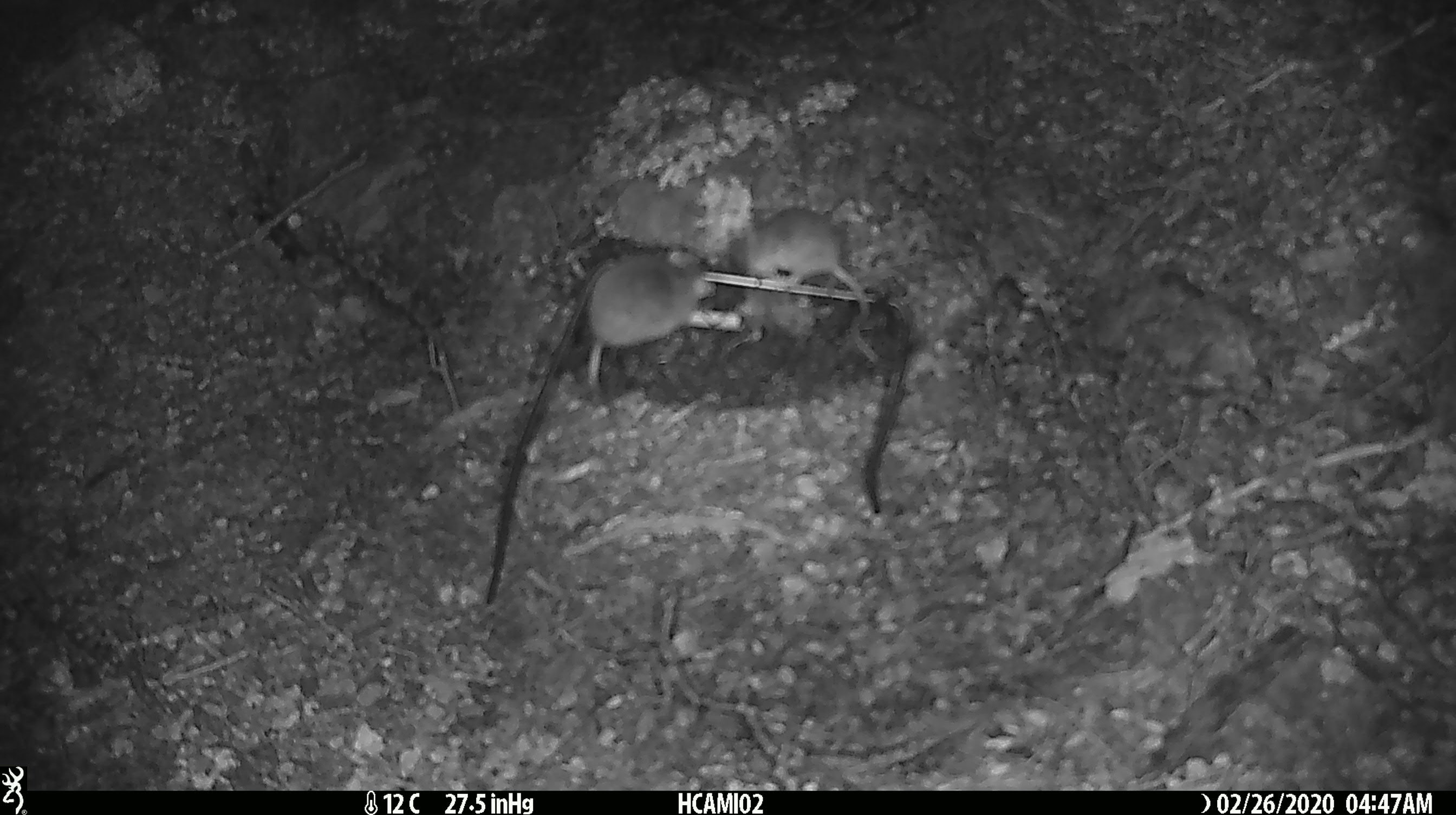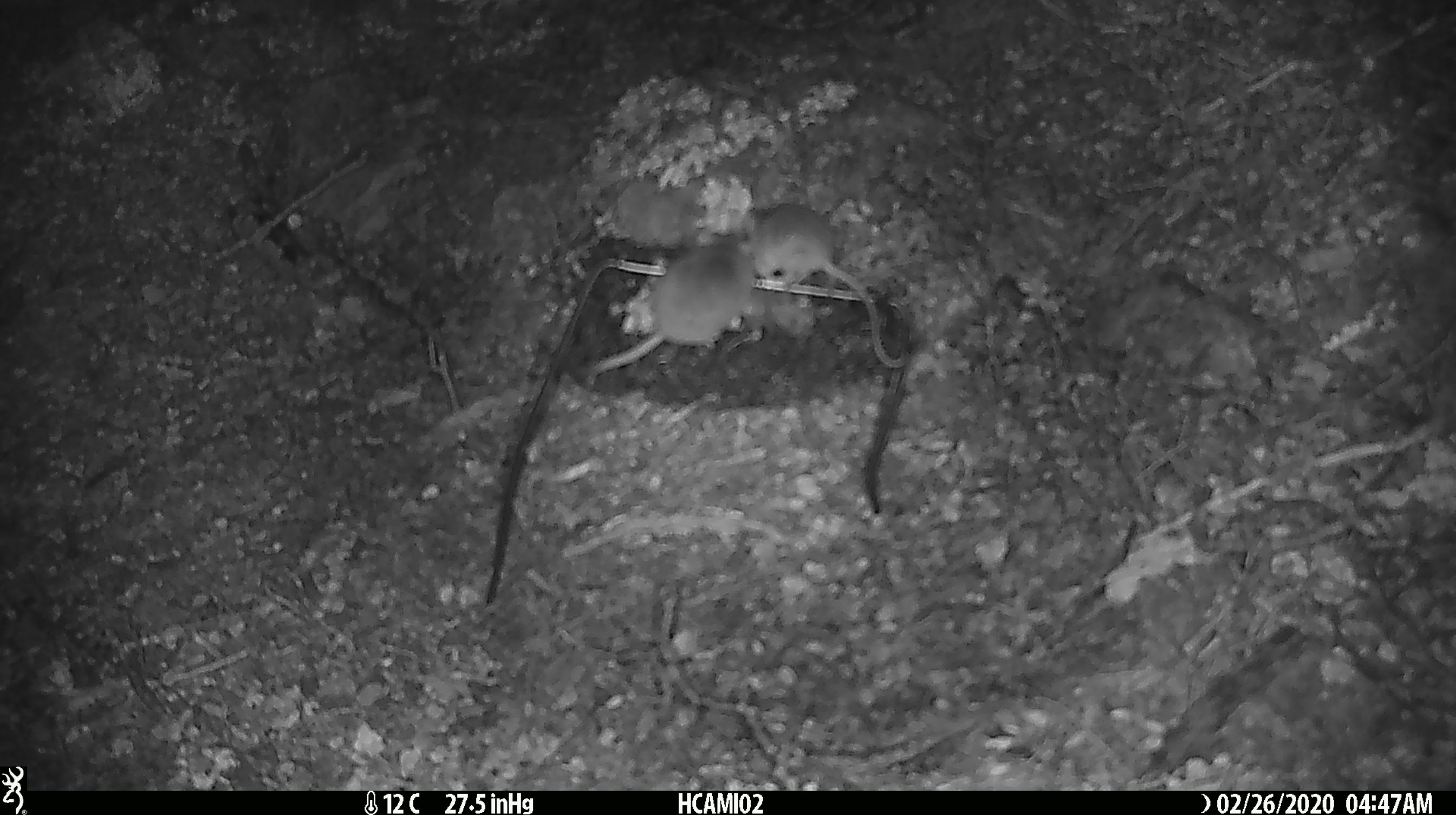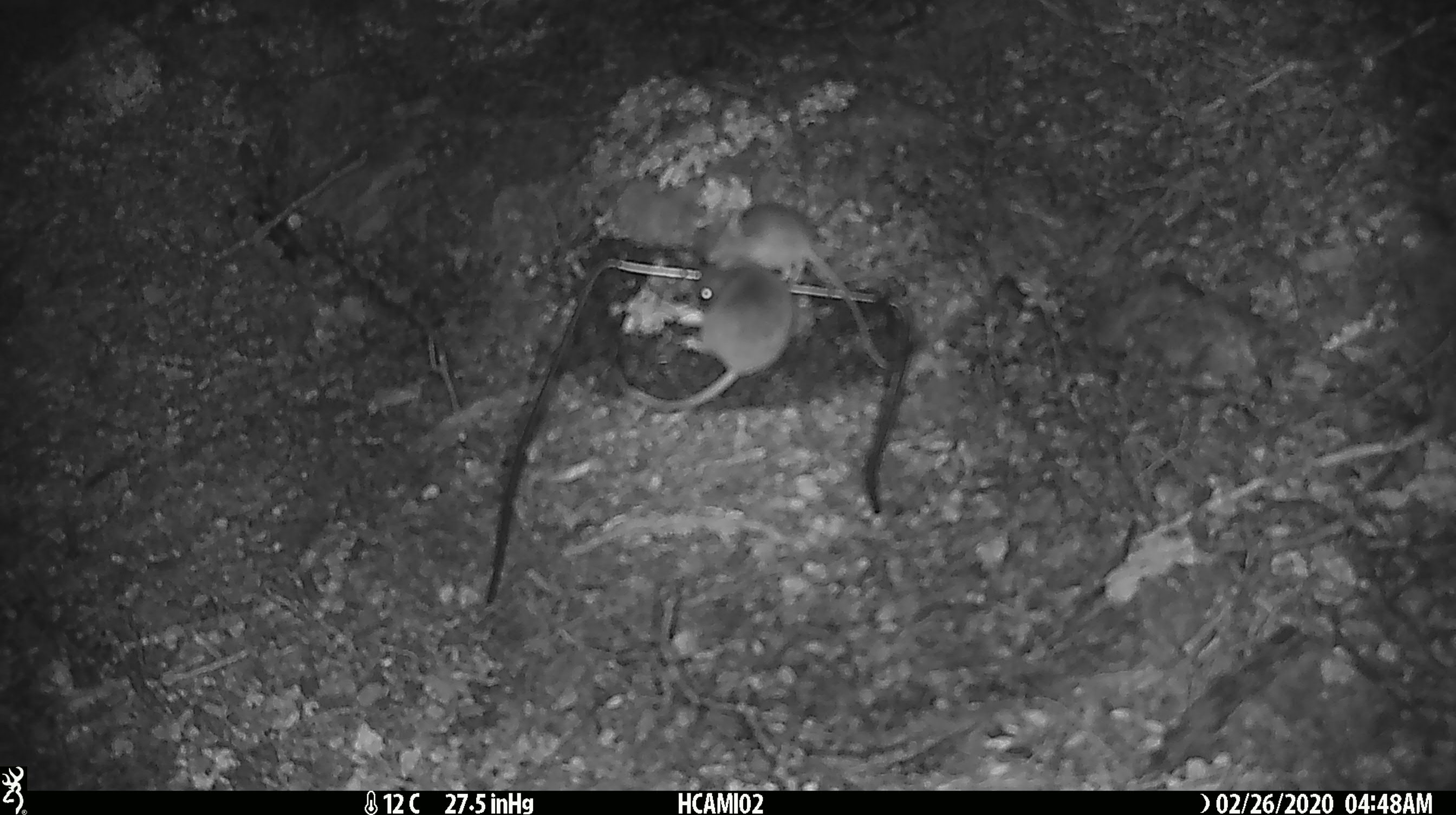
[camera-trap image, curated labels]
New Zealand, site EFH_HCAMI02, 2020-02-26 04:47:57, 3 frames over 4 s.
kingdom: Animalia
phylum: Chordata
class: Mammalia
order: Rodentia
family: Muridae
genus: Mus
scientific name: Mus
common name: mouse